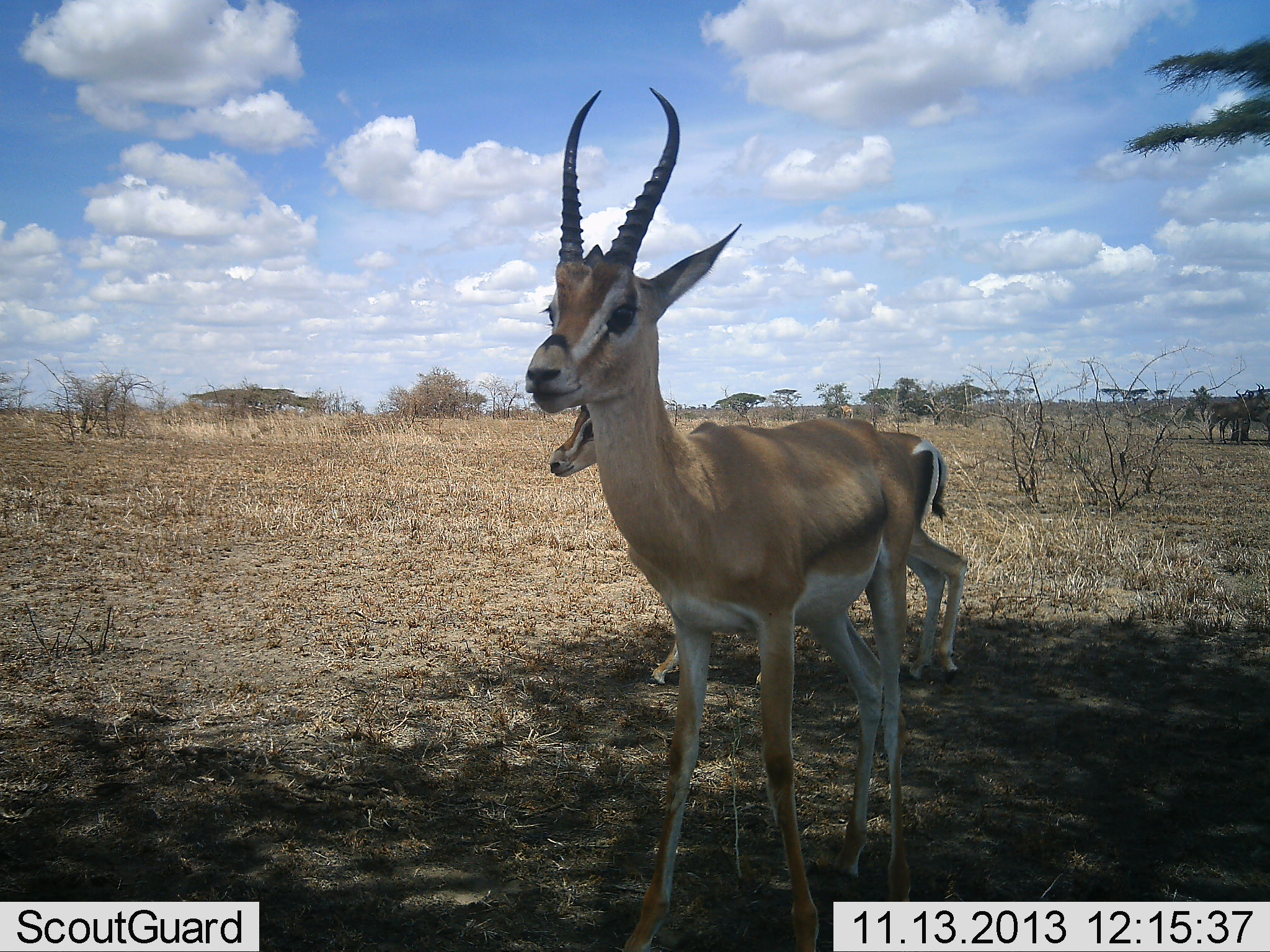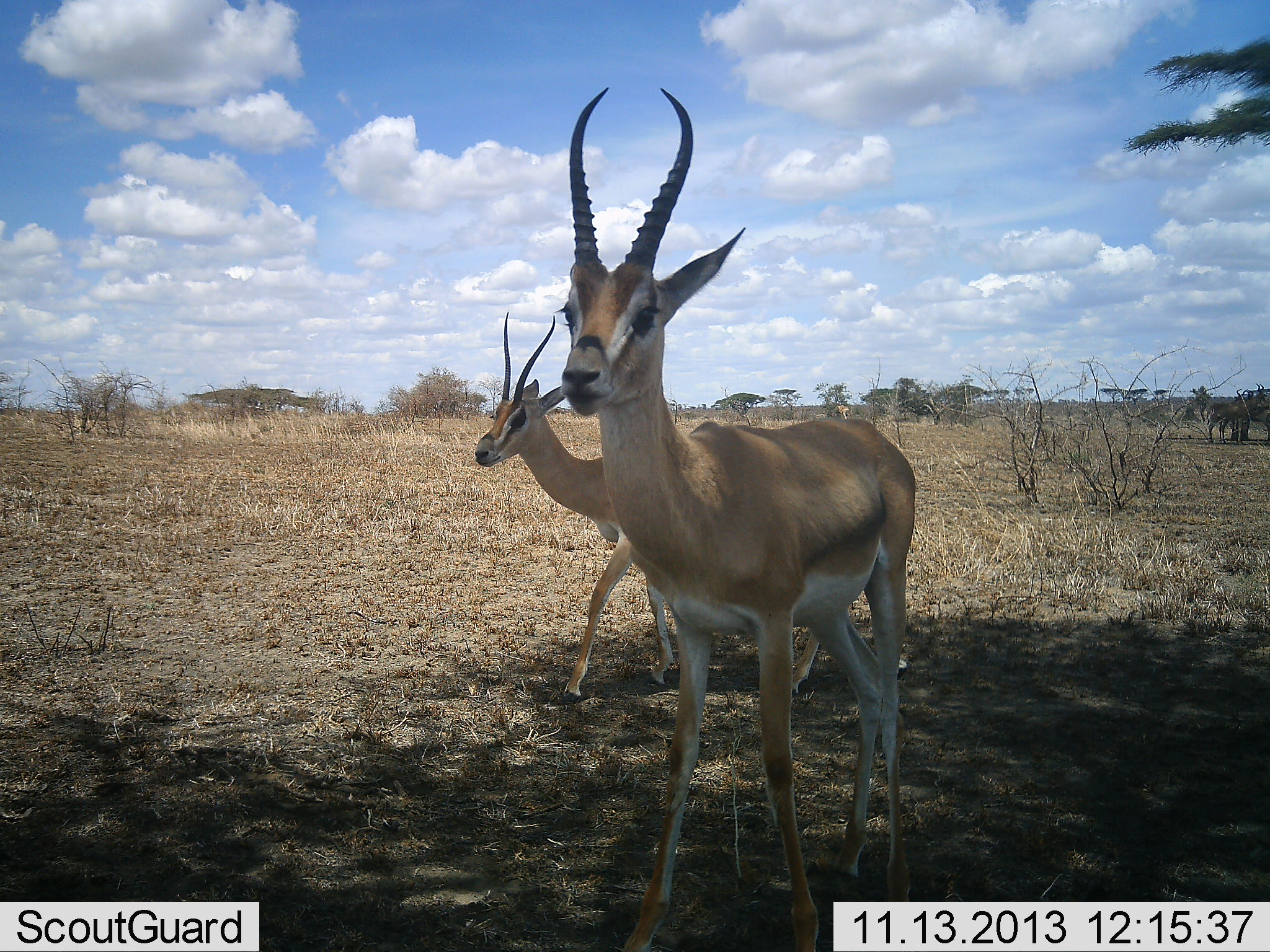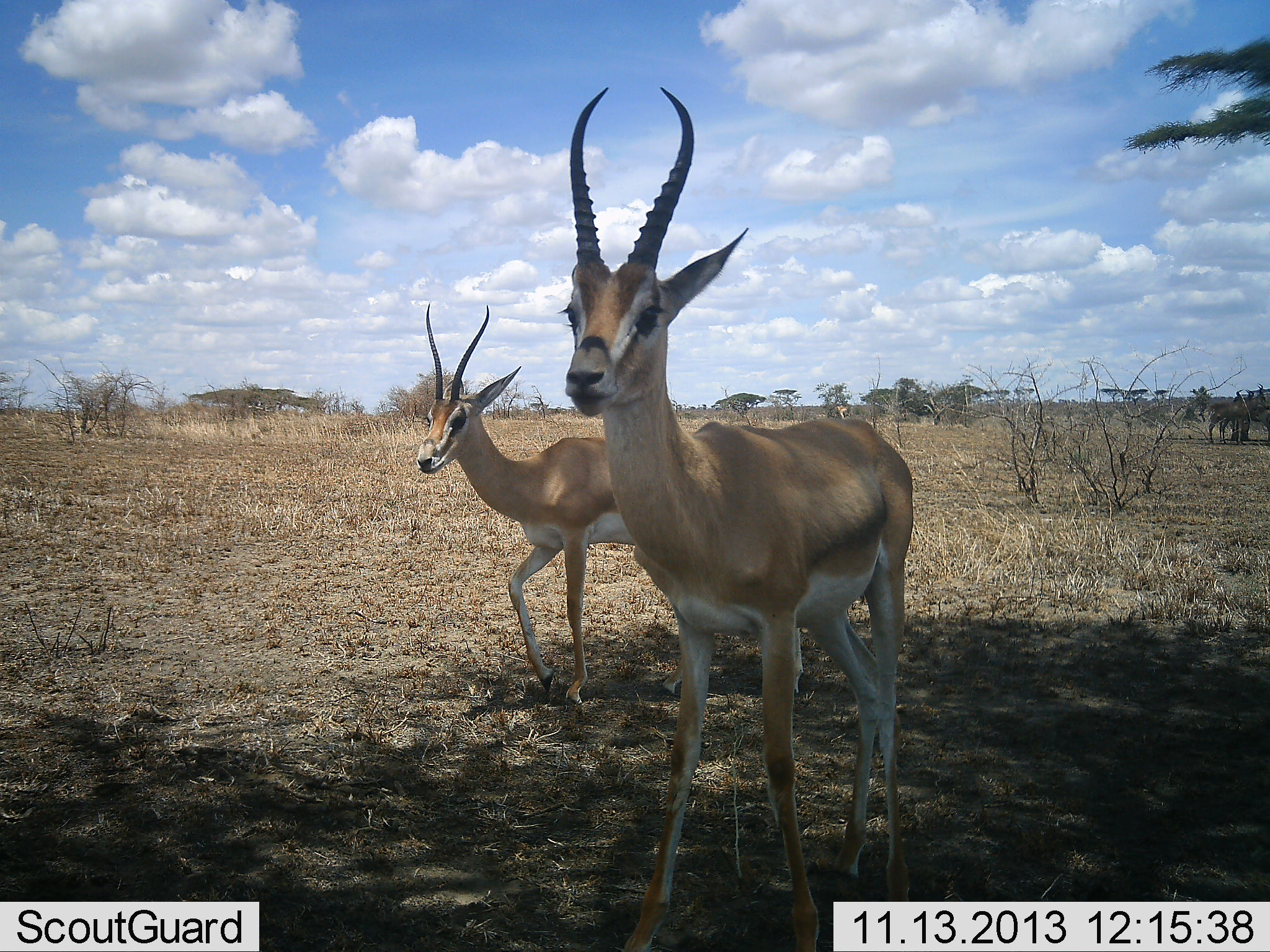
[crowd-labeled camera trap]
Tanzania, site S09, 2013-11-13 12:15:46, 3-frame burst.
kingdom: Animalia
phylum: Chordata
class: Mammalia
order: Artiodactyla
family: Bovidae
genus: Nanger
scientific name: Nanger granti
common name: grant's gazelle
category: gazellegrants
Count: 2.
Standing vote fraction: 79%.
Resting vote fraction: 4%.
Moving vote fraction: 58%.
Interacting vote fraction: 0%.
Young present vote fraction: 0%.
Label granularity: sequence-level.